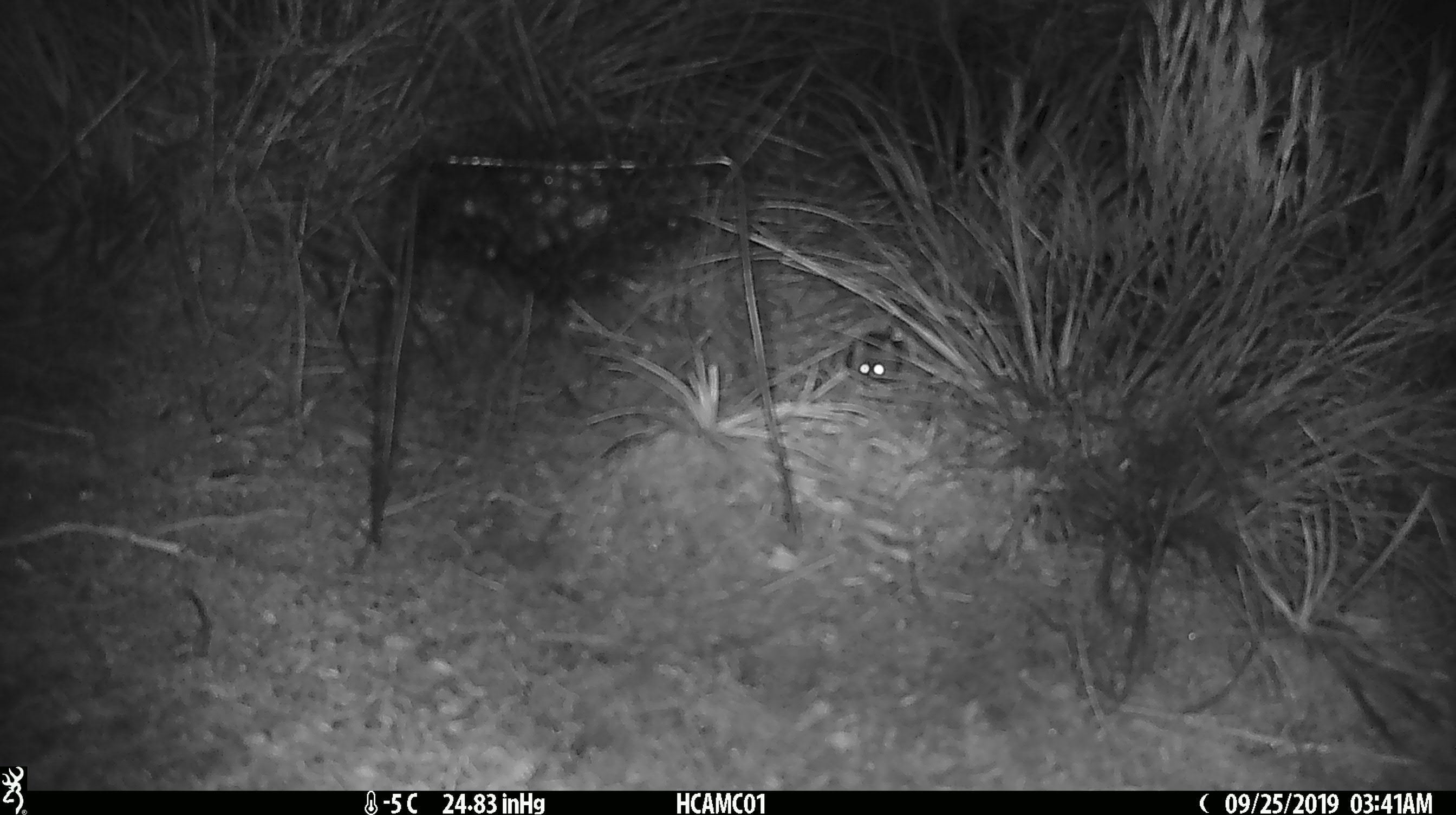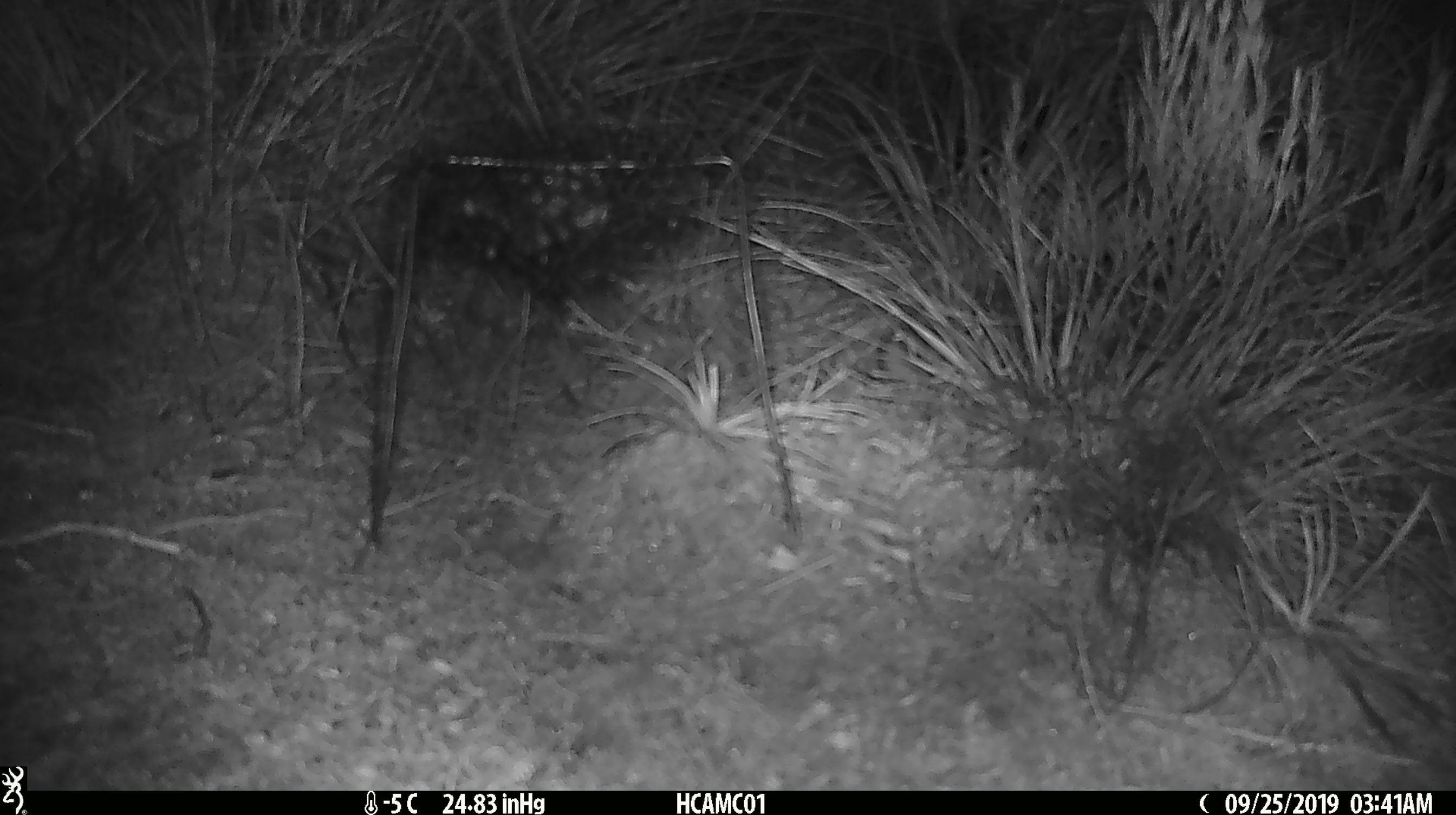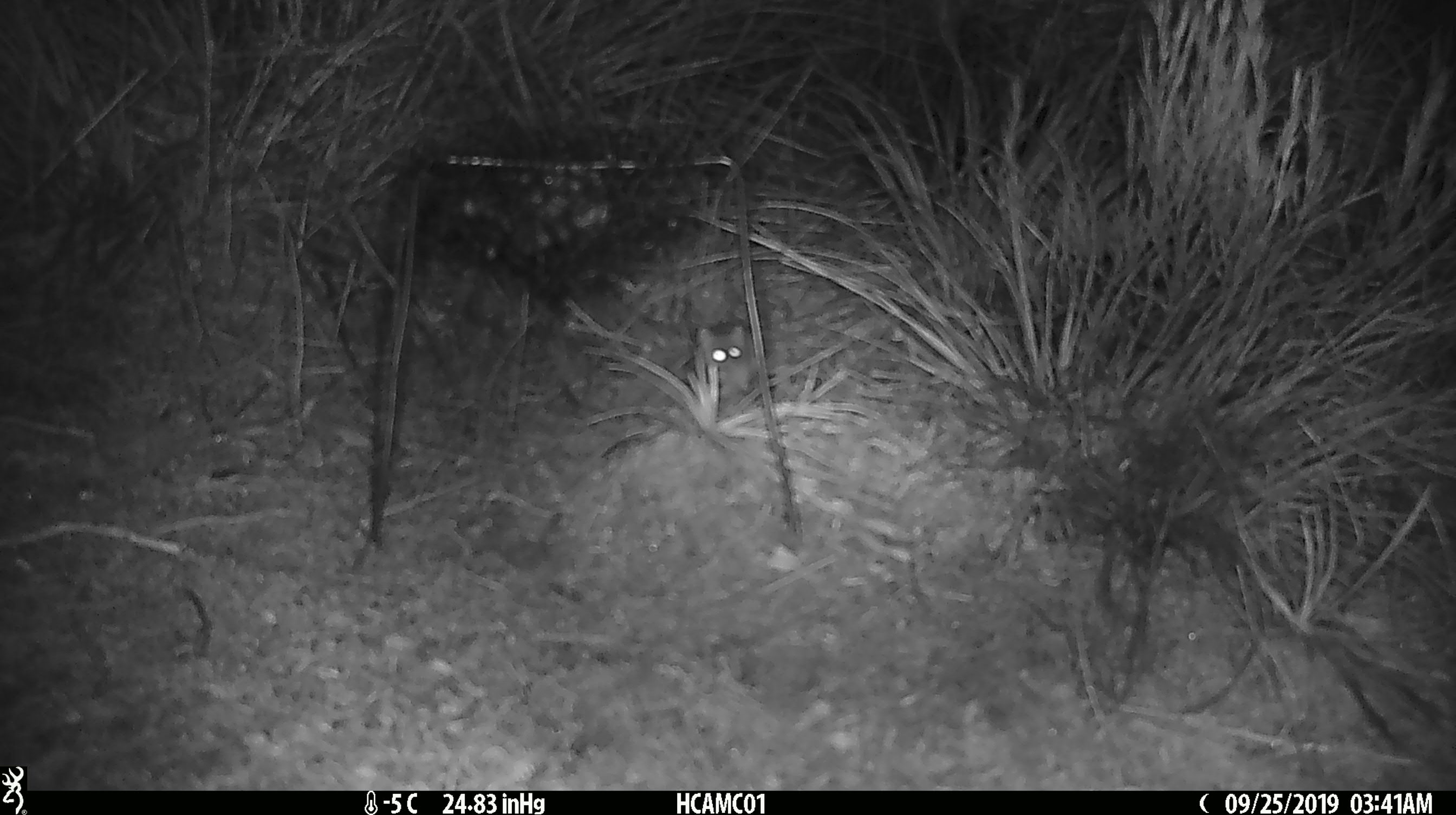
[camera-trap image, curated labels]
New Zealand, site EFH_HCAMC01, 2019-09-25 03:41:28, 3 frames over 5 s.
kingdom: Animalia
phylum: Chordata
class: Mammalia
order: Rodentia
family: Muridae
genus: Mus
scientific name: Mus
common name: mouse